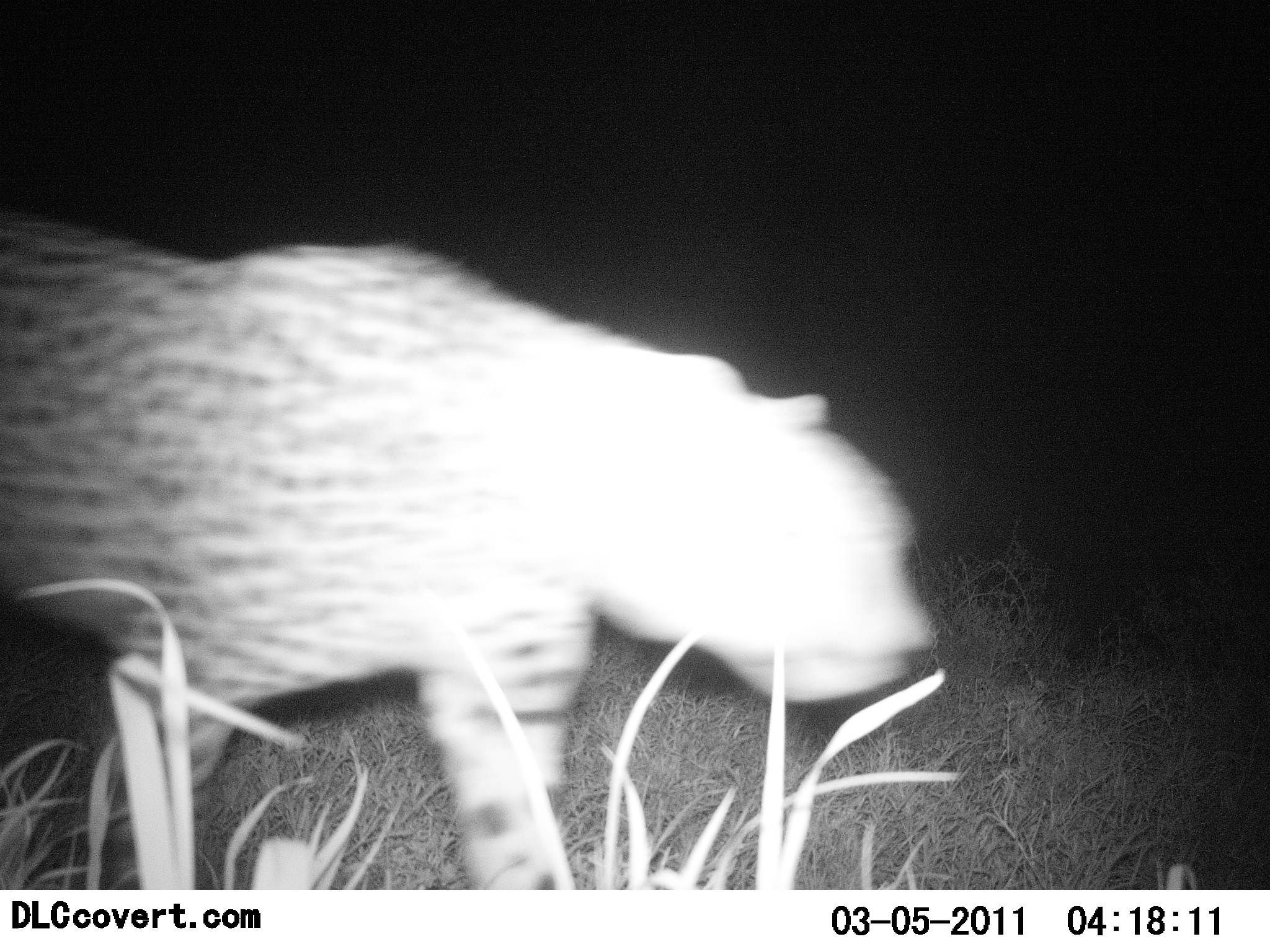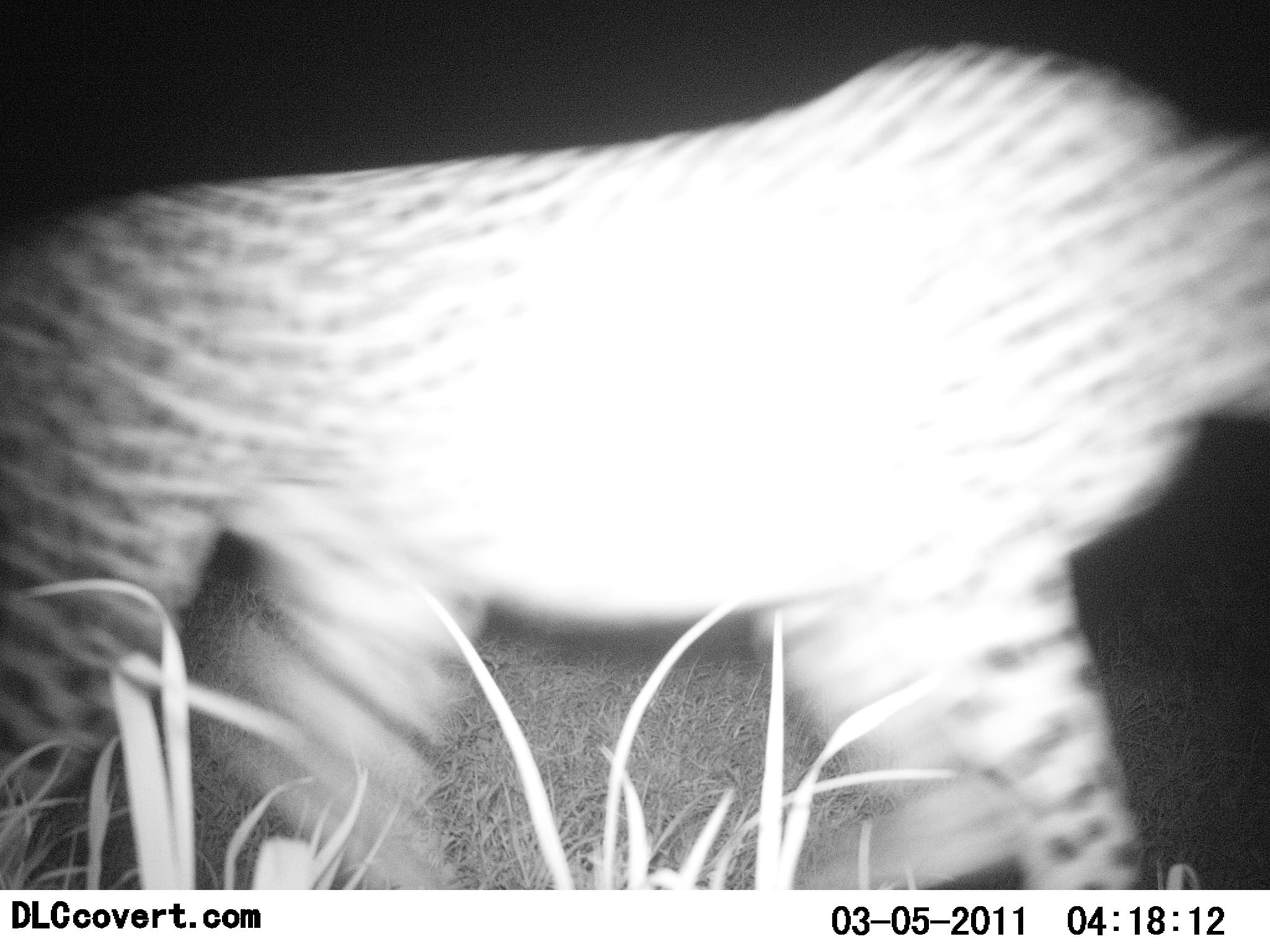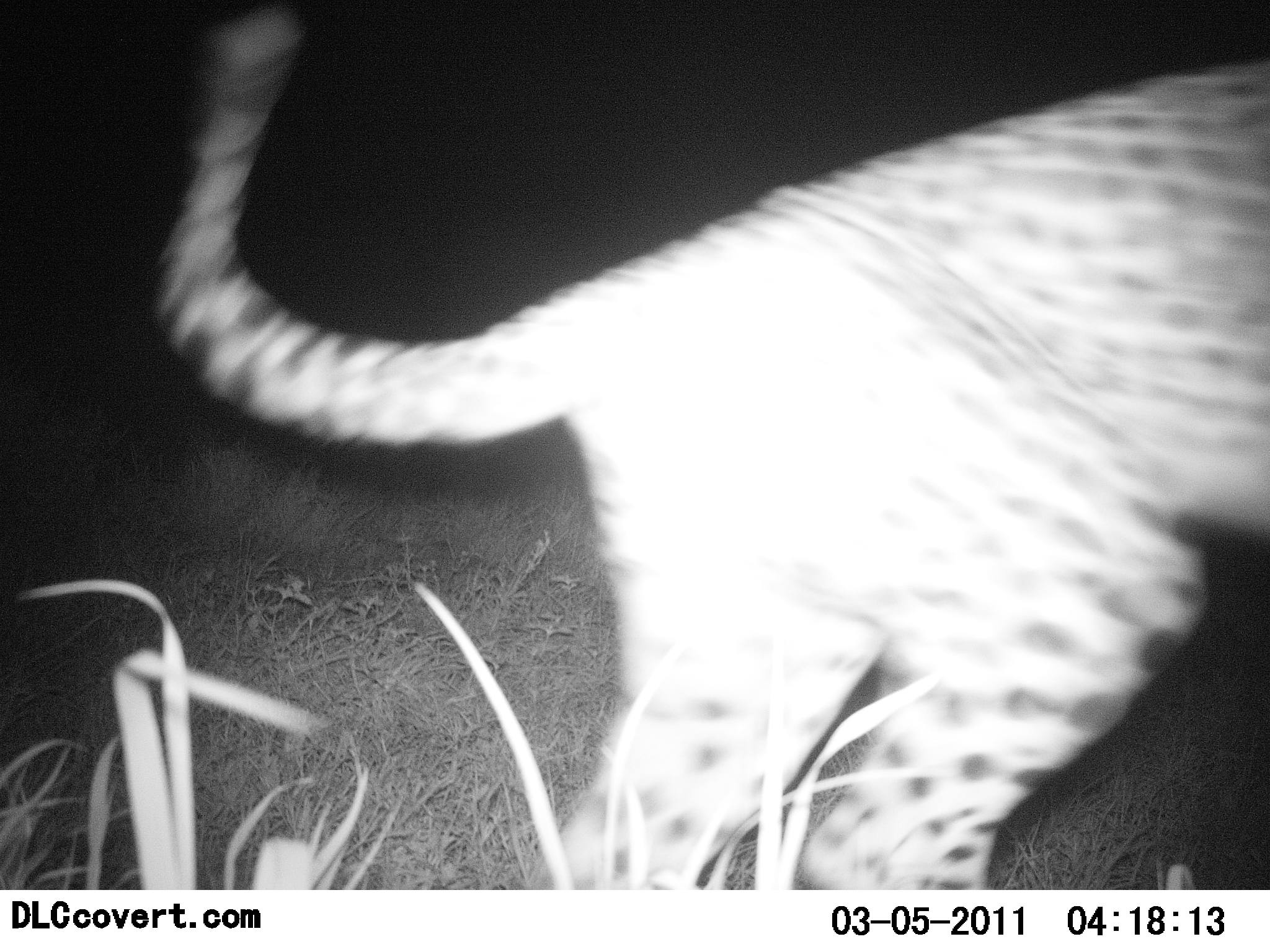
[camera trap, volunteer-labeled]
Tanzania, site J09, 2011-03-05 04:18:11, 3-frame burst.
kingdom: Animalia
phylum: Chordata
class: Mammalia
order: Carnivora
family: Felidae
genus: Acinonyx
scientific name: Acinonyx jubatus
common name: cheetah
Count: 1.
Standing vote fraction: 0%.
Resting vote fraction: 0%.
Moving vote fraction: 100%.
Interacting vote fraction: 0%.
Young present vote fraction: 0%.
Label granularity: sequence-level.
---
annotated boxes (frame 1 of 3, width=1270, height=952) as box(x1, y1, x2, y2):
animal: box(0, 207, 940, 890)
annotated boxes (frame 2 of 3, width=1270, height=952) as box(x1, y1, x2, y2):
animal: box(0, 44, 1269, 889)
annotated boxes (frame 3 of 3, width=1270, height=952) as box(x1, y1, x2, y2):
animal: box(143, 13, 1270, 889)